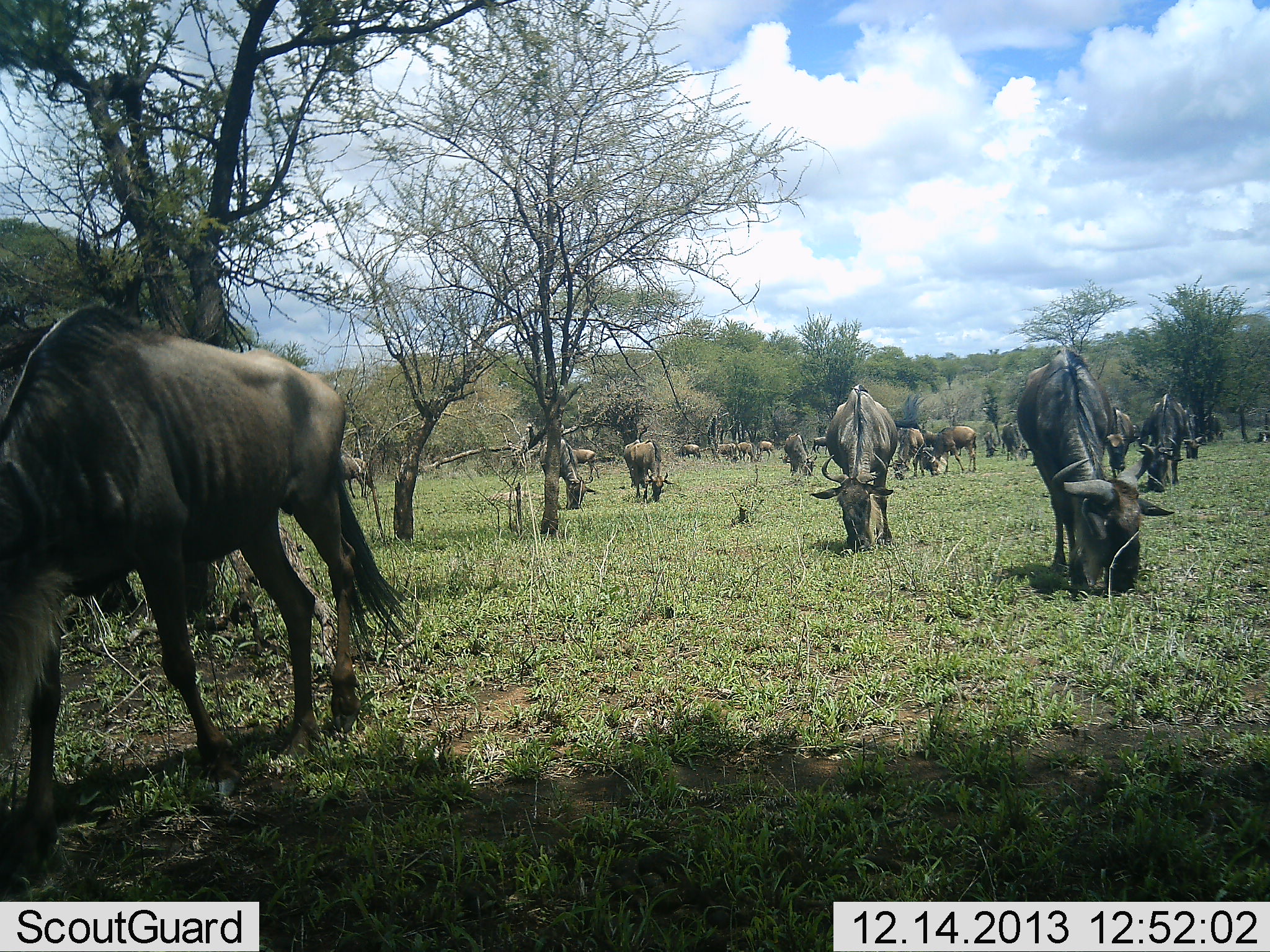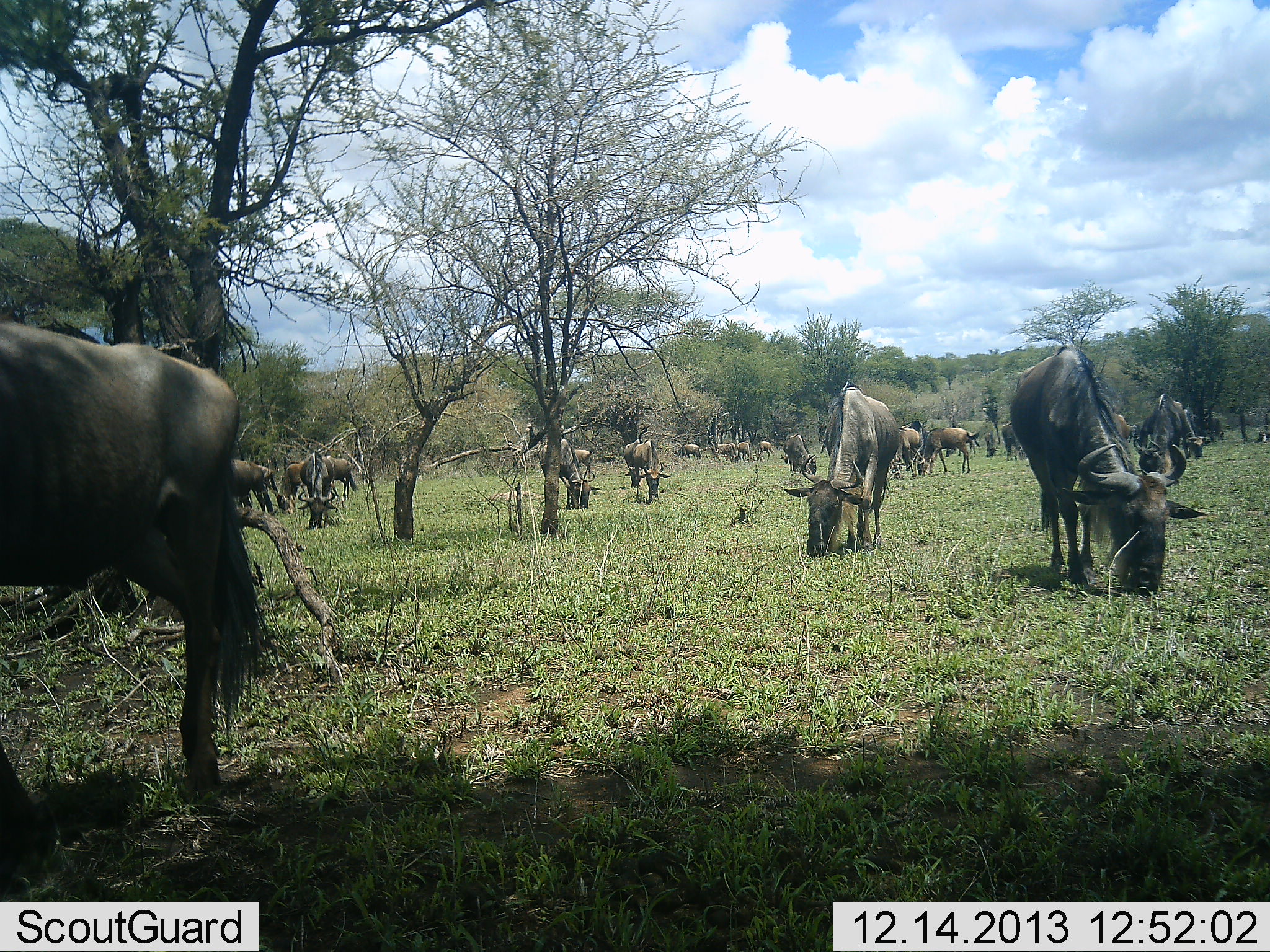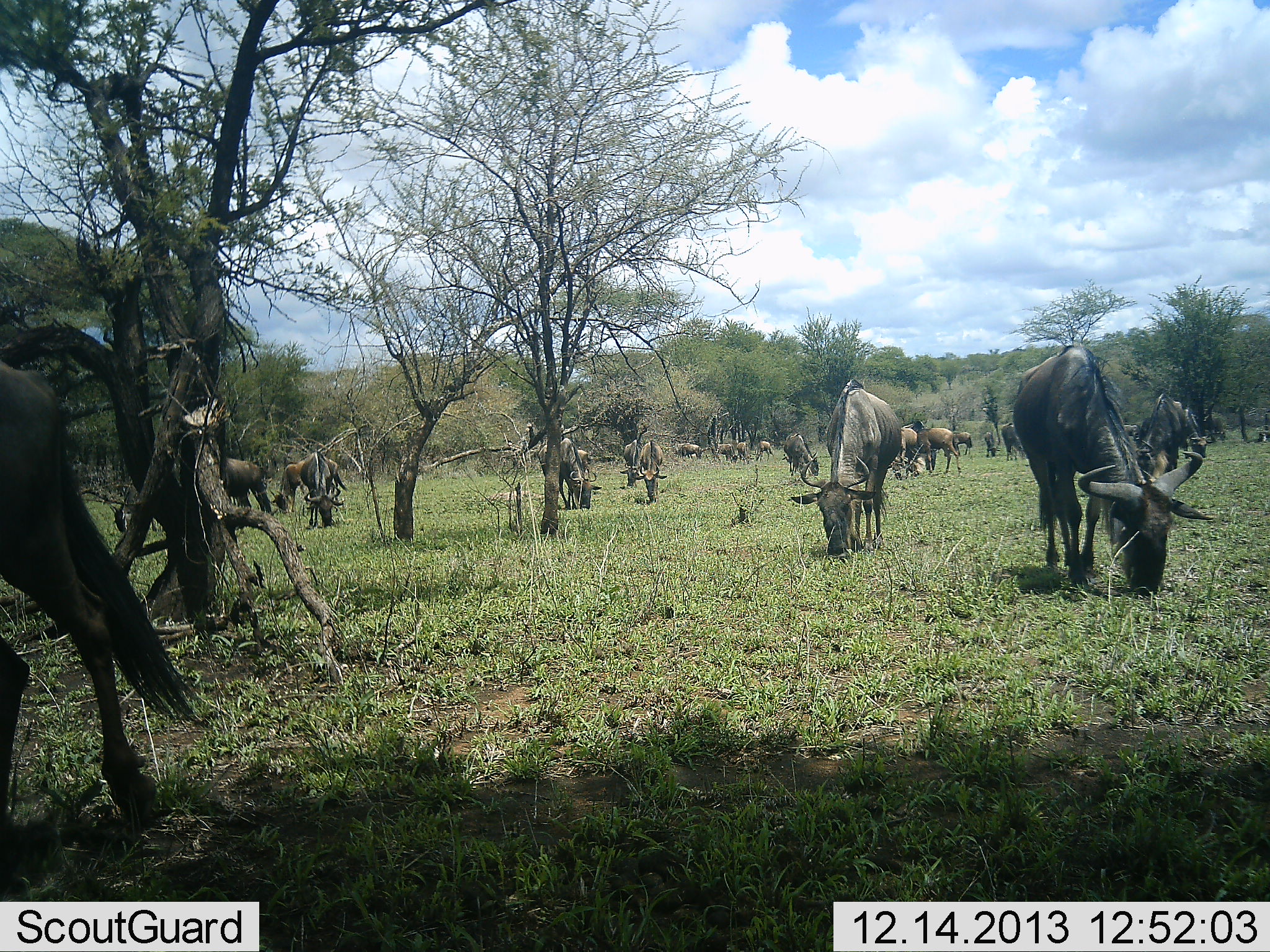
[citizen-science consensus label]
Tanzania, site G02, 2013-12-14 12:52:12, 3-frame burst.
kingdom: Animalia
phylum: Chordata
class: Mammalia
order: Artiodactyla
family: Bovidae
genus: Connochaetes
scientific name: Connochaetes taurinus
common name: blue wildebeest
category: wildebeest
Wildebeest (blue wildebeest) (Connochaetes taurinus), count 11-50. Behavior (volunteer vote fractions): standing 50%, resting 9%, moving 27%, interacting 7%. Young present (vote fraction): 2%. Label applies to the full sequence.